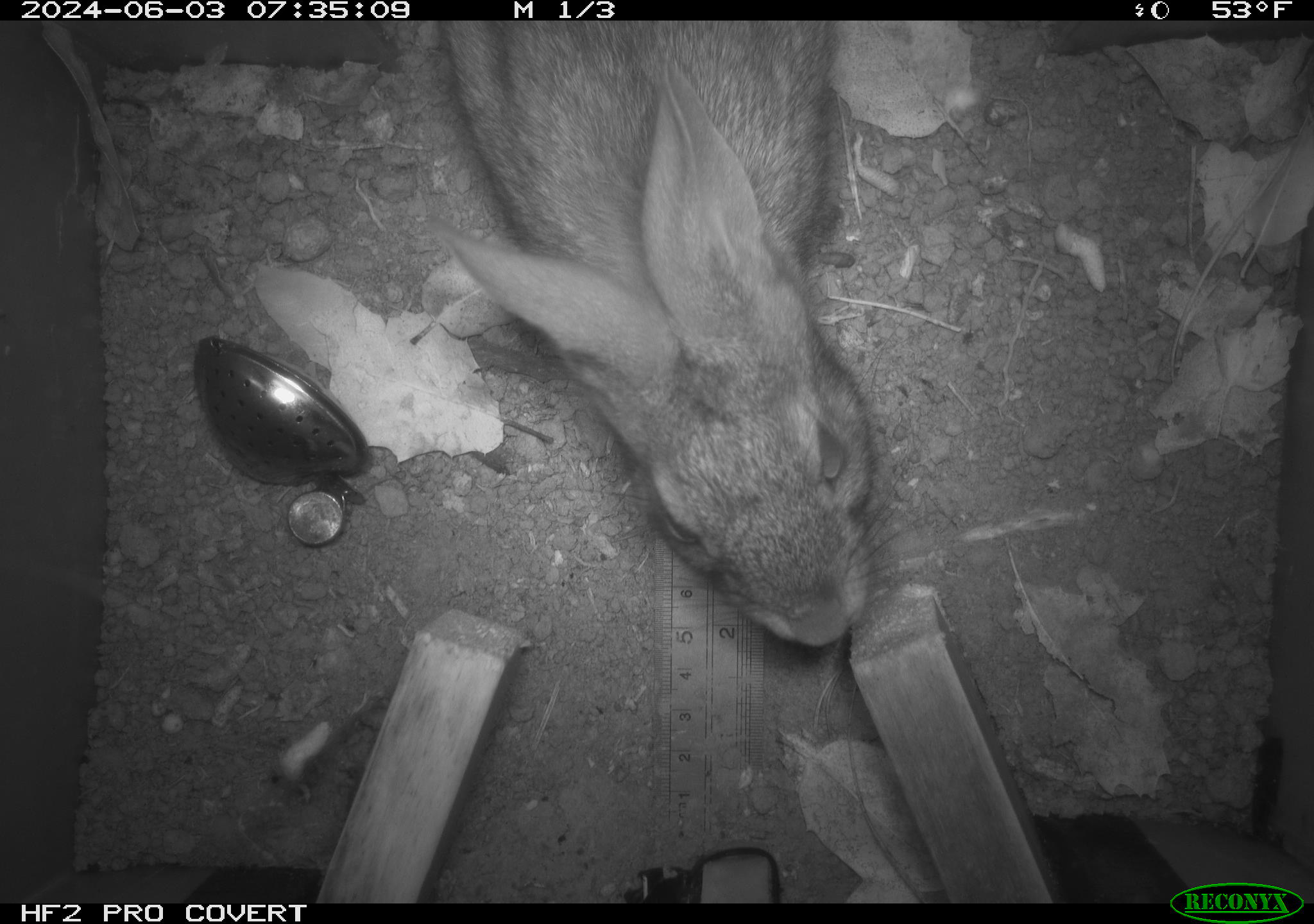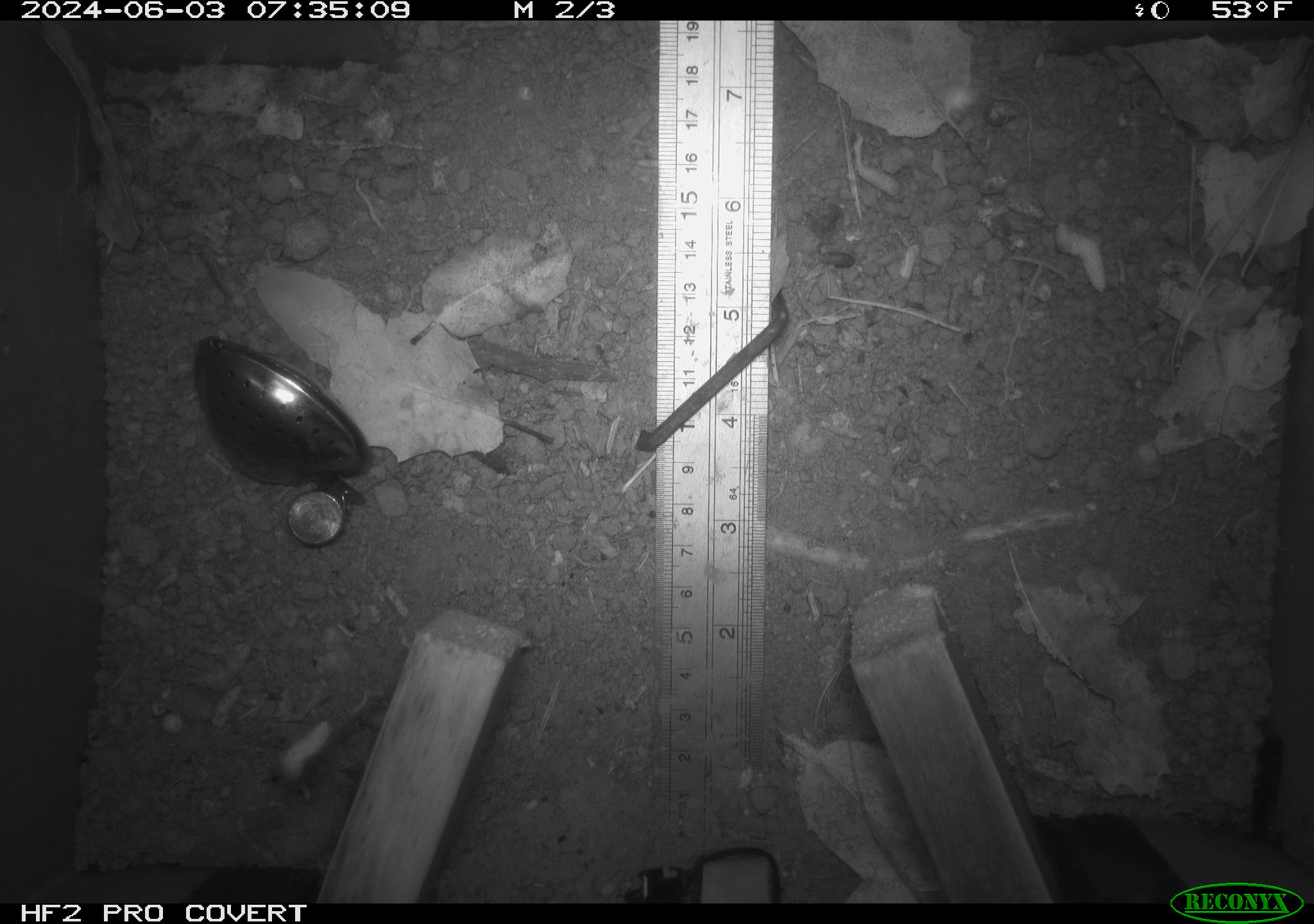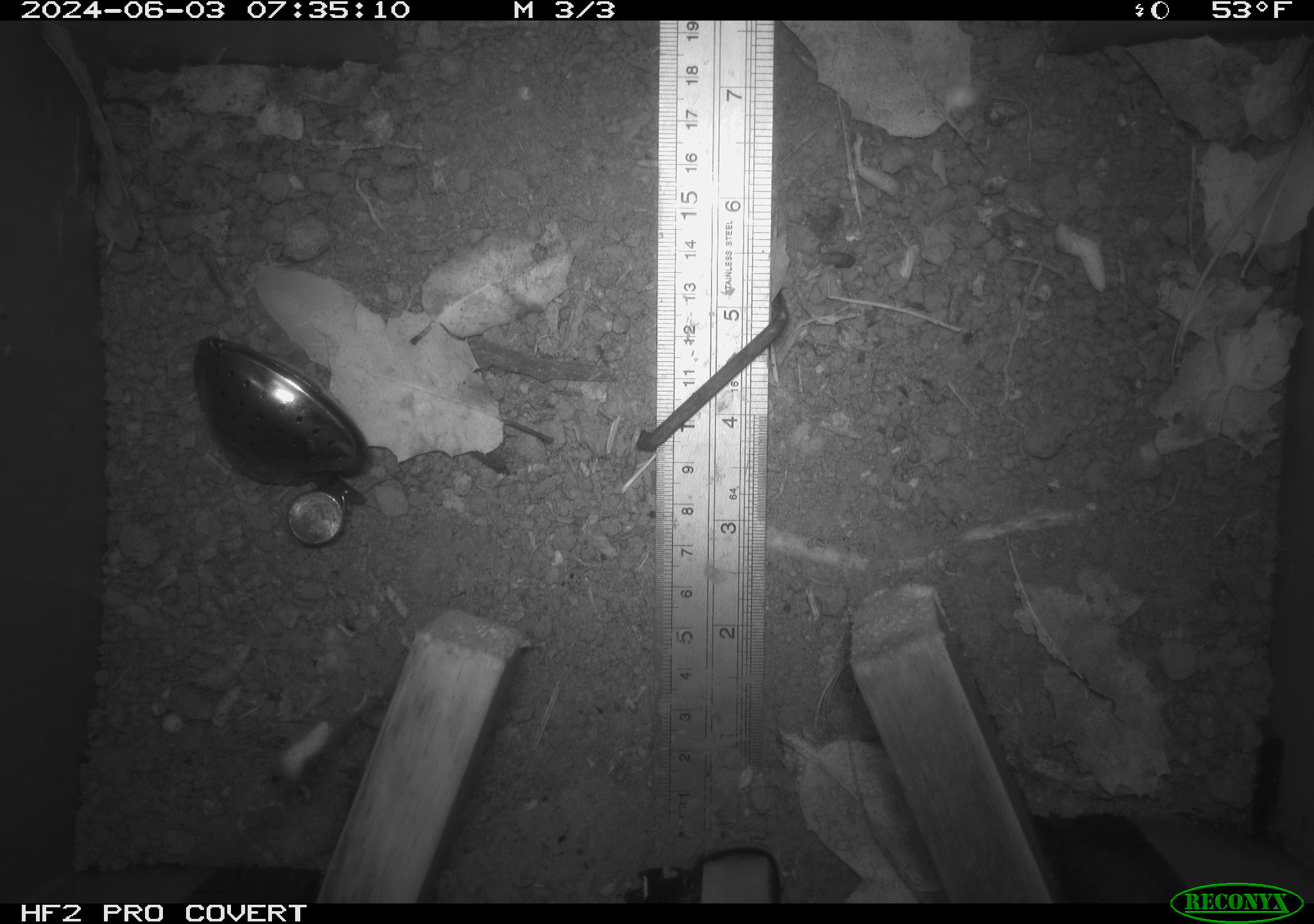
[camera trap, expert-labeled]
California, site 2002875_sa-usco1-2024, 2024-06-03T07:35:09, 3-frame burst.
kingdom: Animalia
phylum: Chordata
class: Mammalia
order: Lagomorpha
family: Leporidae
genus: Sylvilagus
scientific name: Sylvilagus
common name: cottontail rabbits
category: sylvilagus species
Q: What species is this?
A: Sylvilagus species (cottontail rabbits) (Sylvilagus).